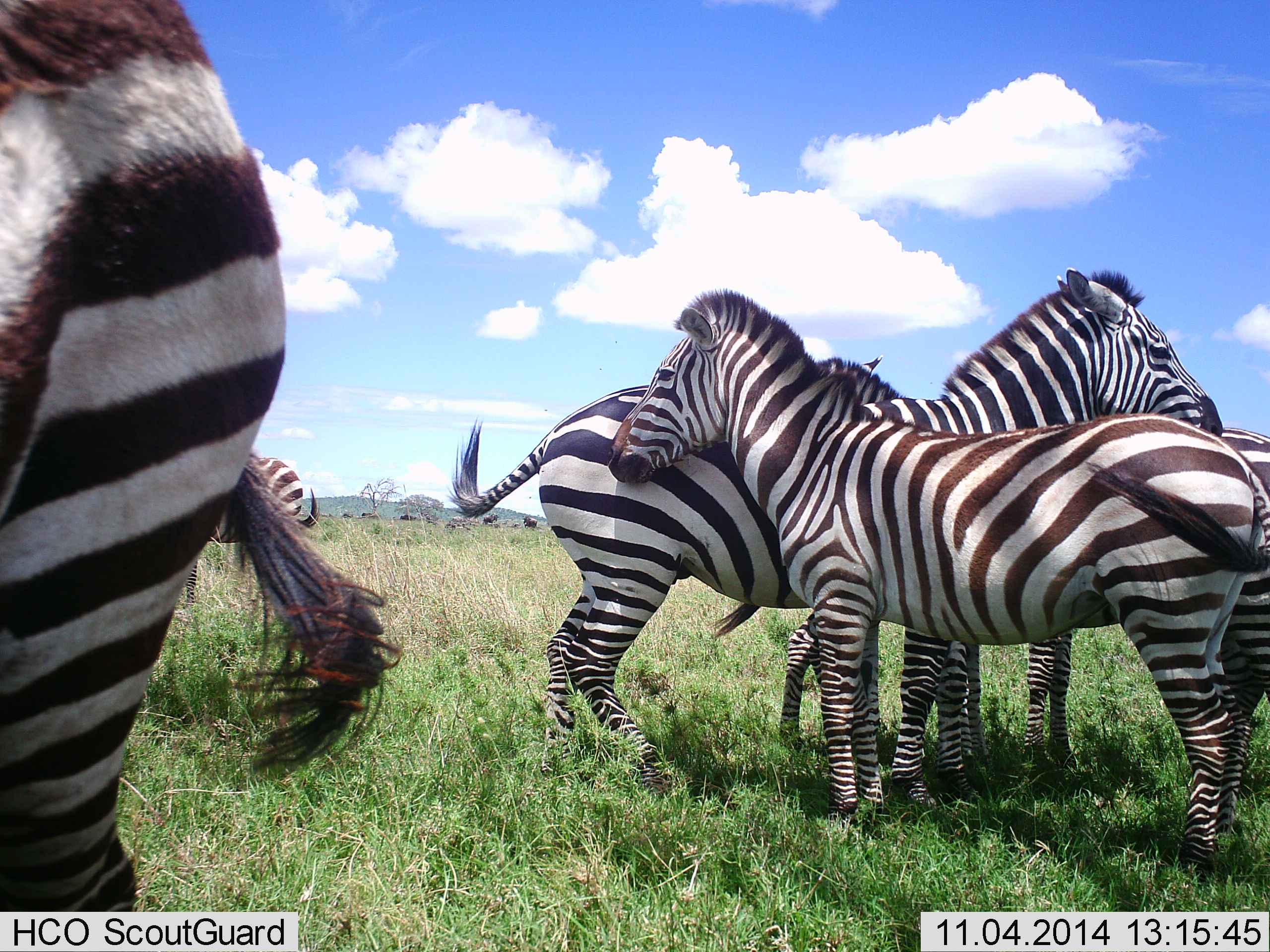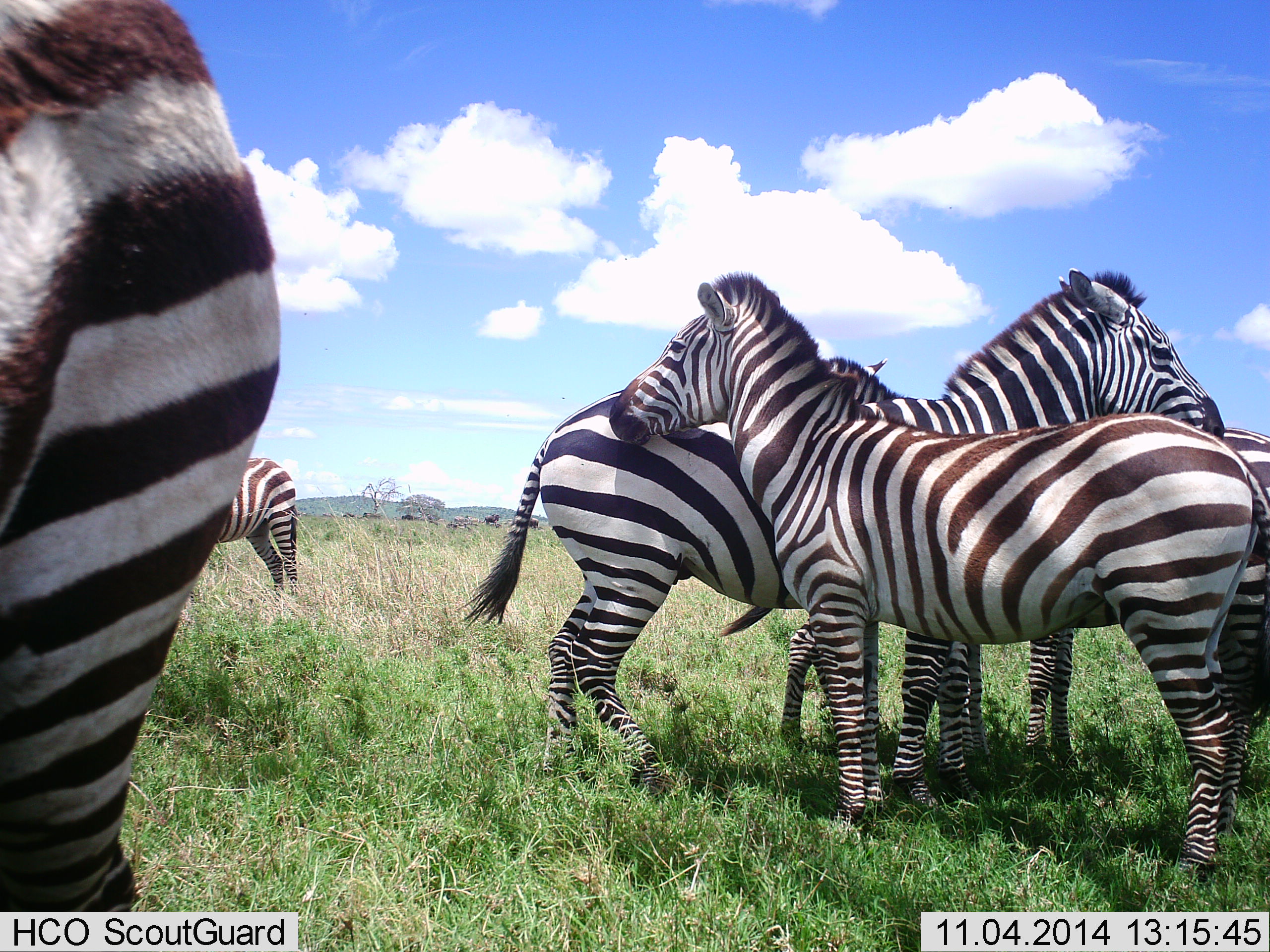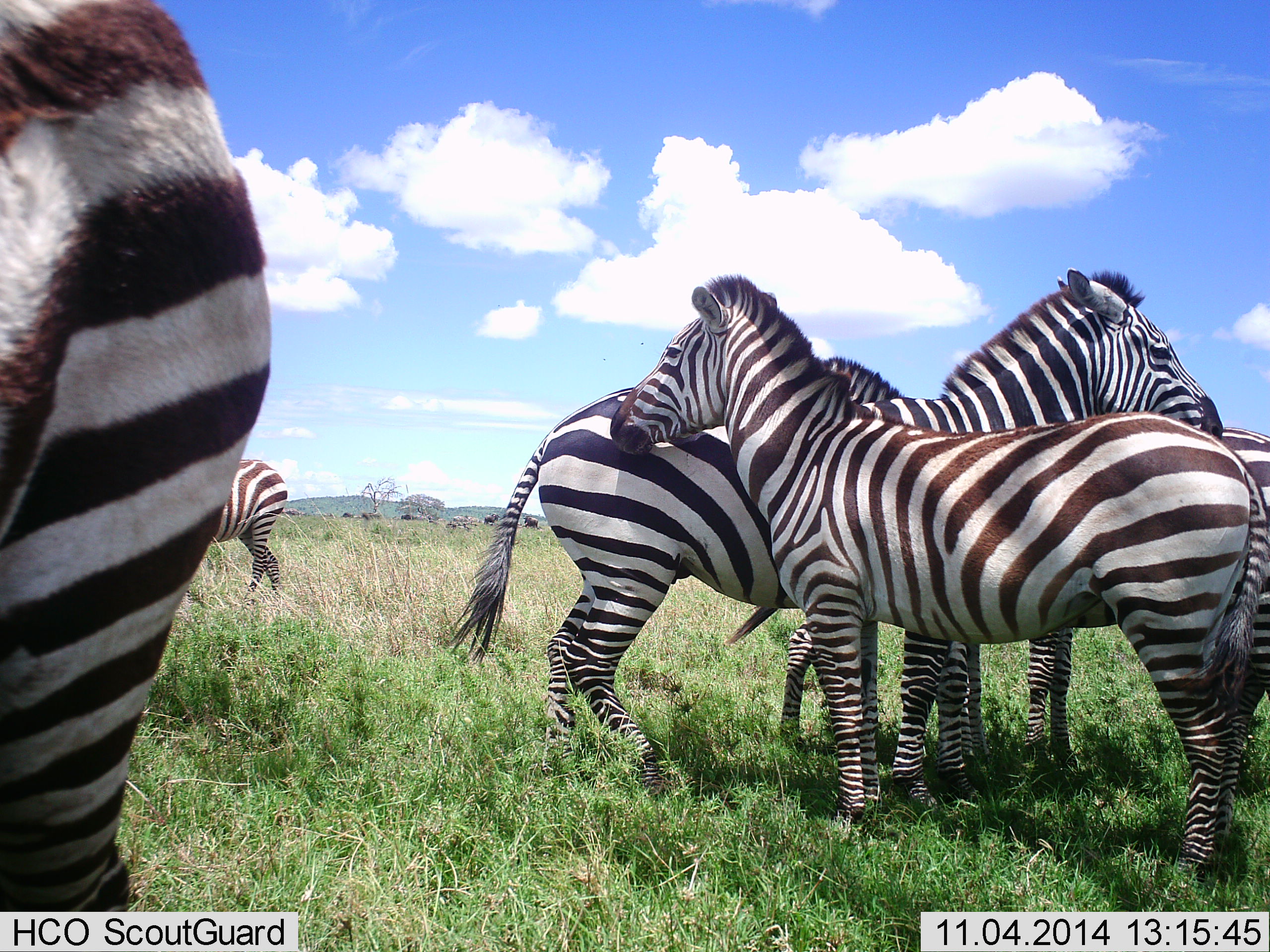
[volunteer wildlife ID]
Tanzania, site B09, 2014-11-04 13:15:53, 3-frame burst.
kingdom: Animalia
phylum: Chordata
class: Mammalia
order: Perissodactyla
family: Equidae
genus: Equus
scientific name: Equus quagga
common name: plains zebra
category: zebra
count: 5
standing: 92%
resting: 8%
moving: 0%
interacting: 46%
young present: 0%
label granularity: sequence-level